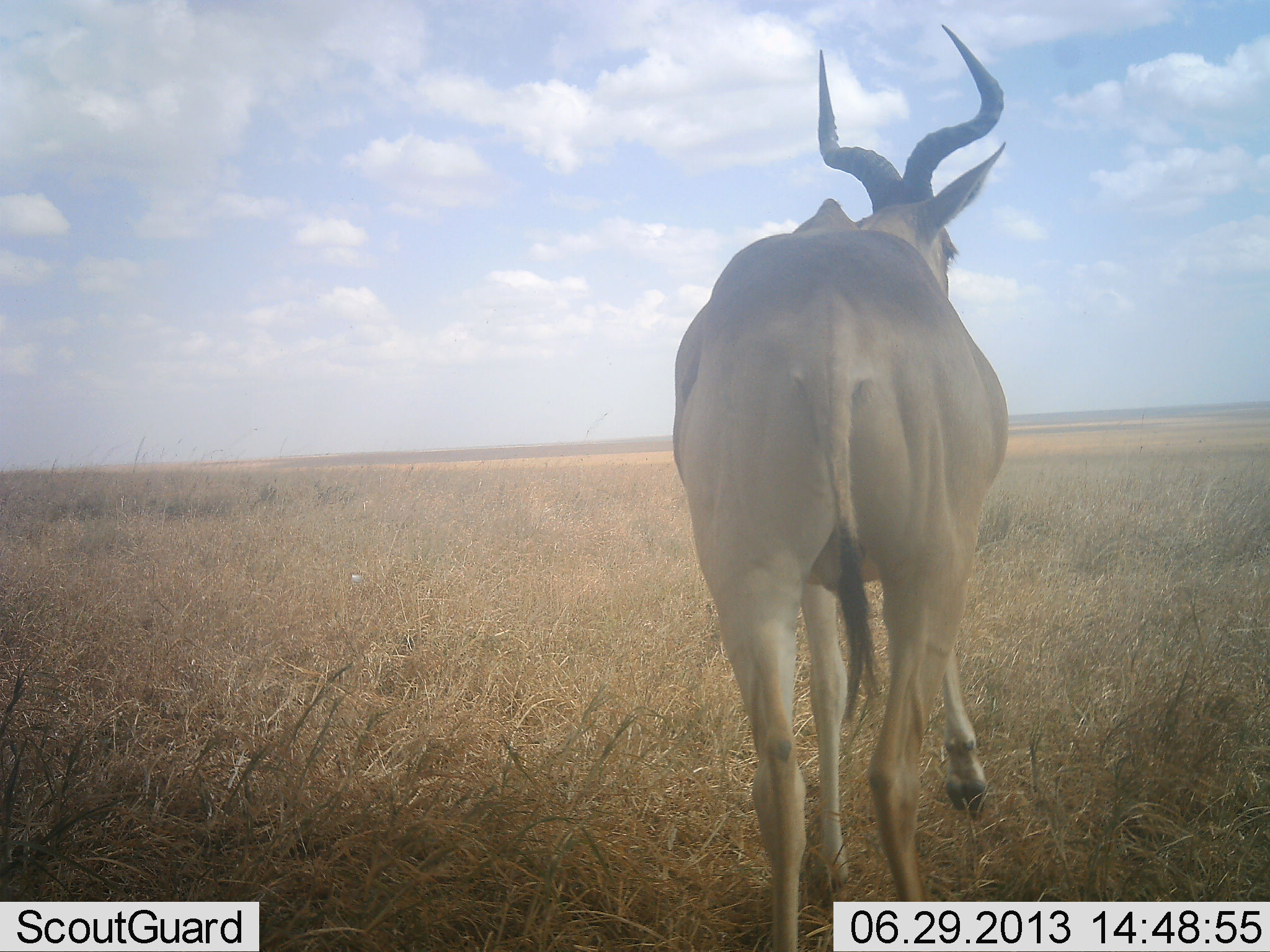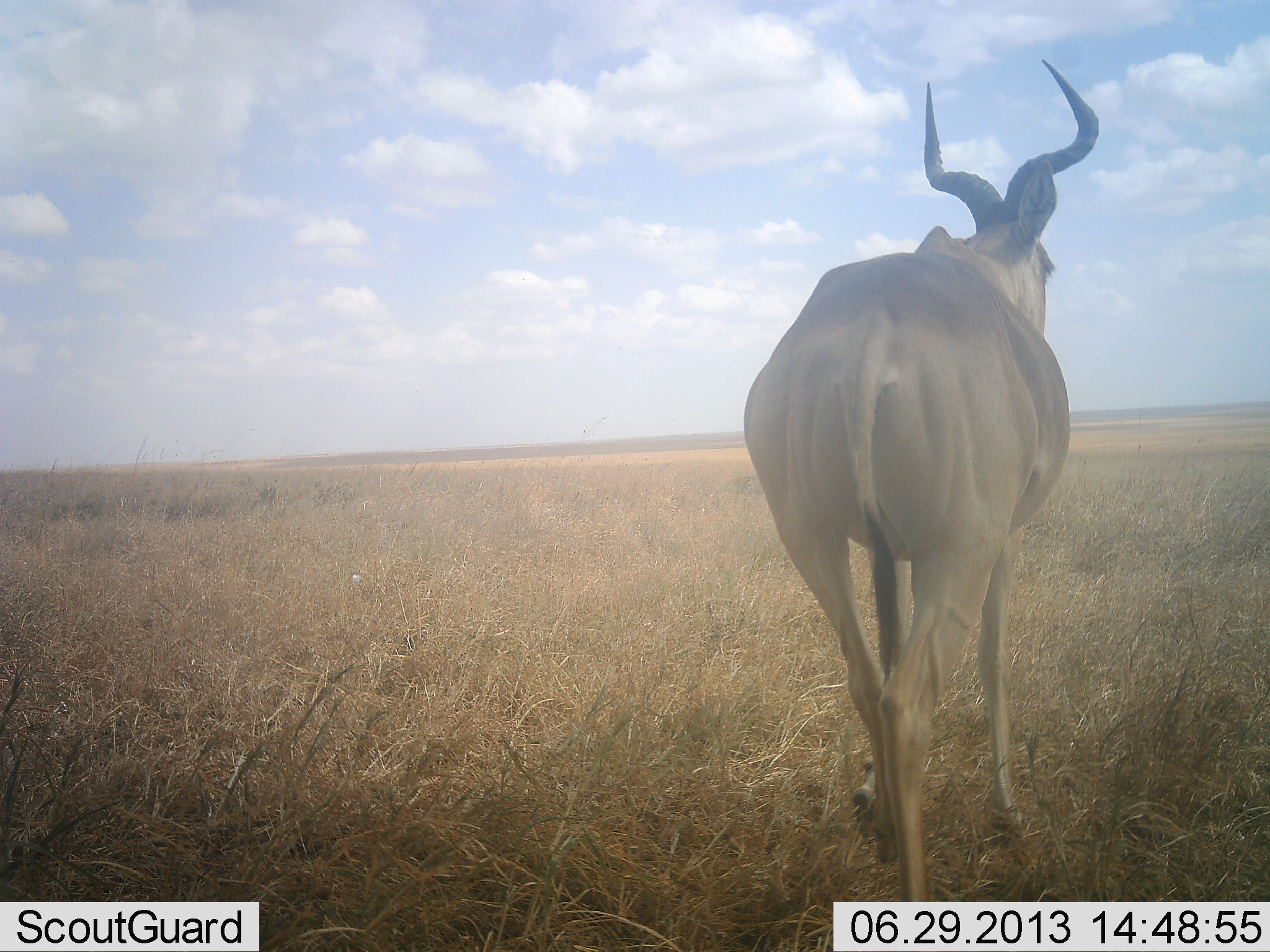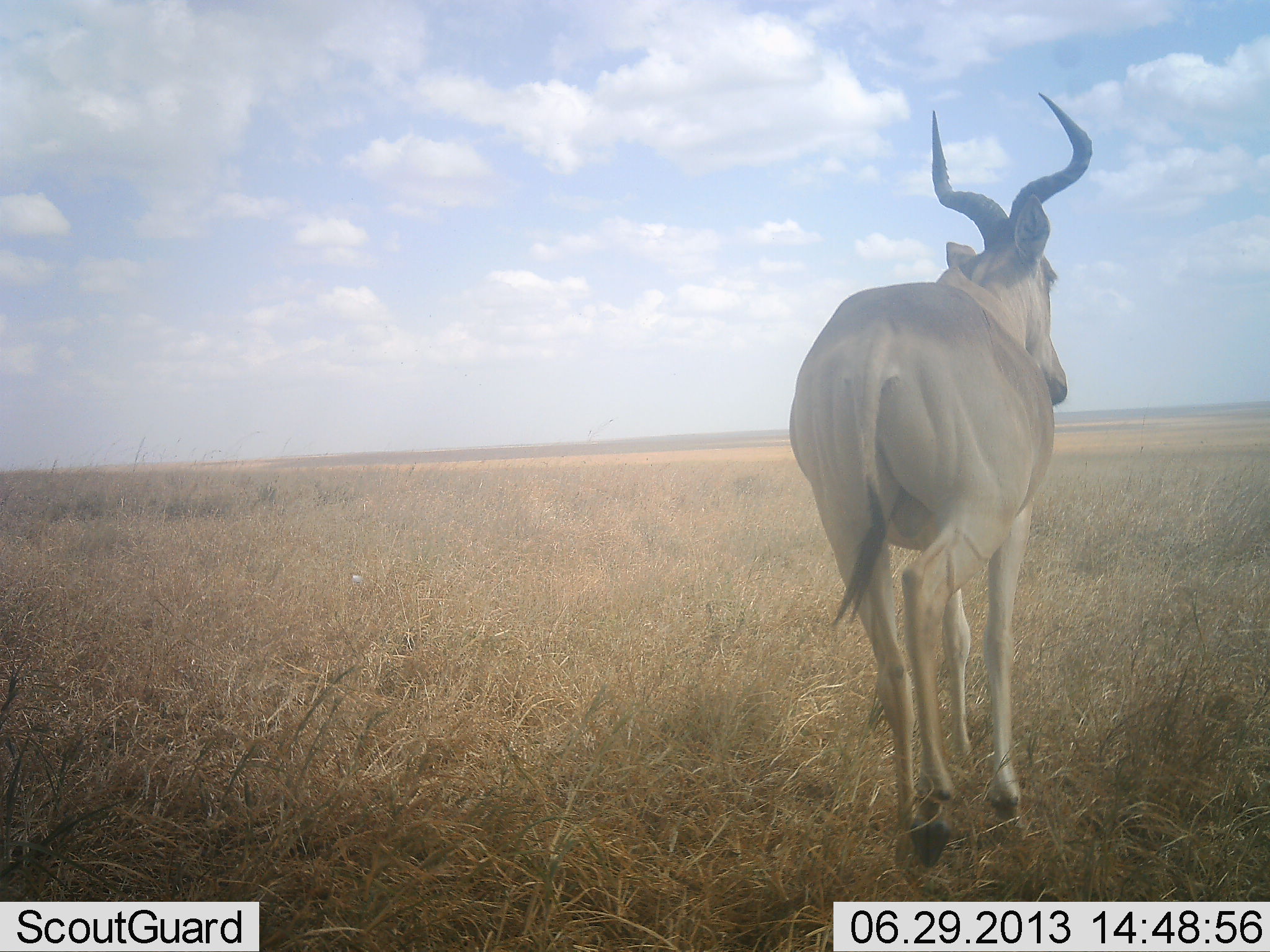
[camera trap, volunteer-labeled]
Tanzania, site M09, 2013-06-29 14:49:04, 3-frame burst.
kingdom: Animalia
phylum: Chordata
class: Mammalia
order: Artiodactyla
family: Bovidae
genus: Alcelaphus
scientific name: Alcelaphus buselaphus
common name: hartebeest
Hartebeest (Alcelaphus buselaphus), count 1. Behavior (volunteer vote fractions): standing 15%, resting 0%, moving 90%, interacting 0%. Young present (vote fraction): 0%. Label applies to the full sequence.